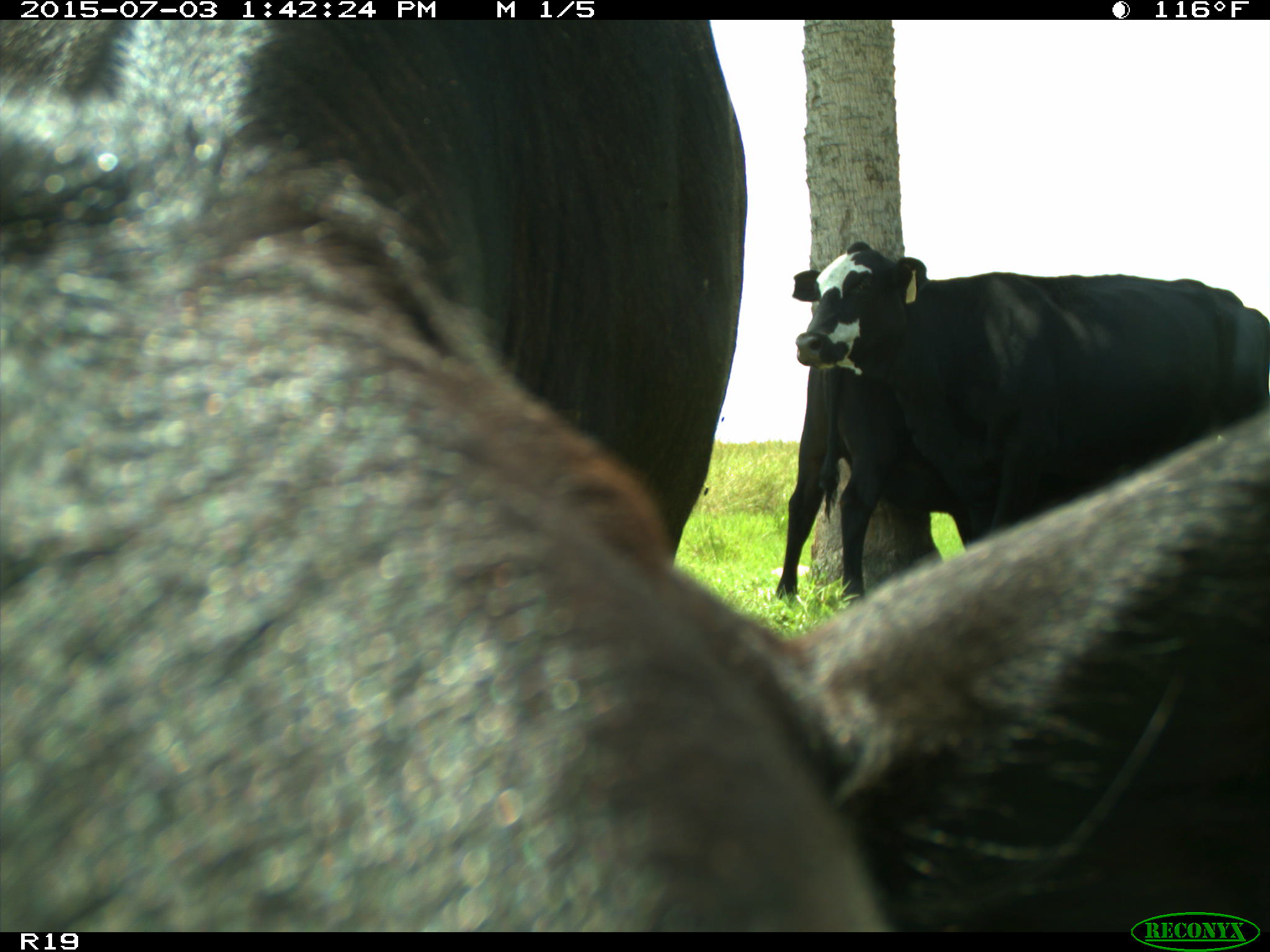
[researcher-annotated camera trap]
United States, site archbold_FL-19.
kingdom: Animalia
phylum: Chordata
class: Mammalia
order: Artiodactyla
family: Bovidae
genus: Bos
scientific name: Bos taurus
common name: domestic cow